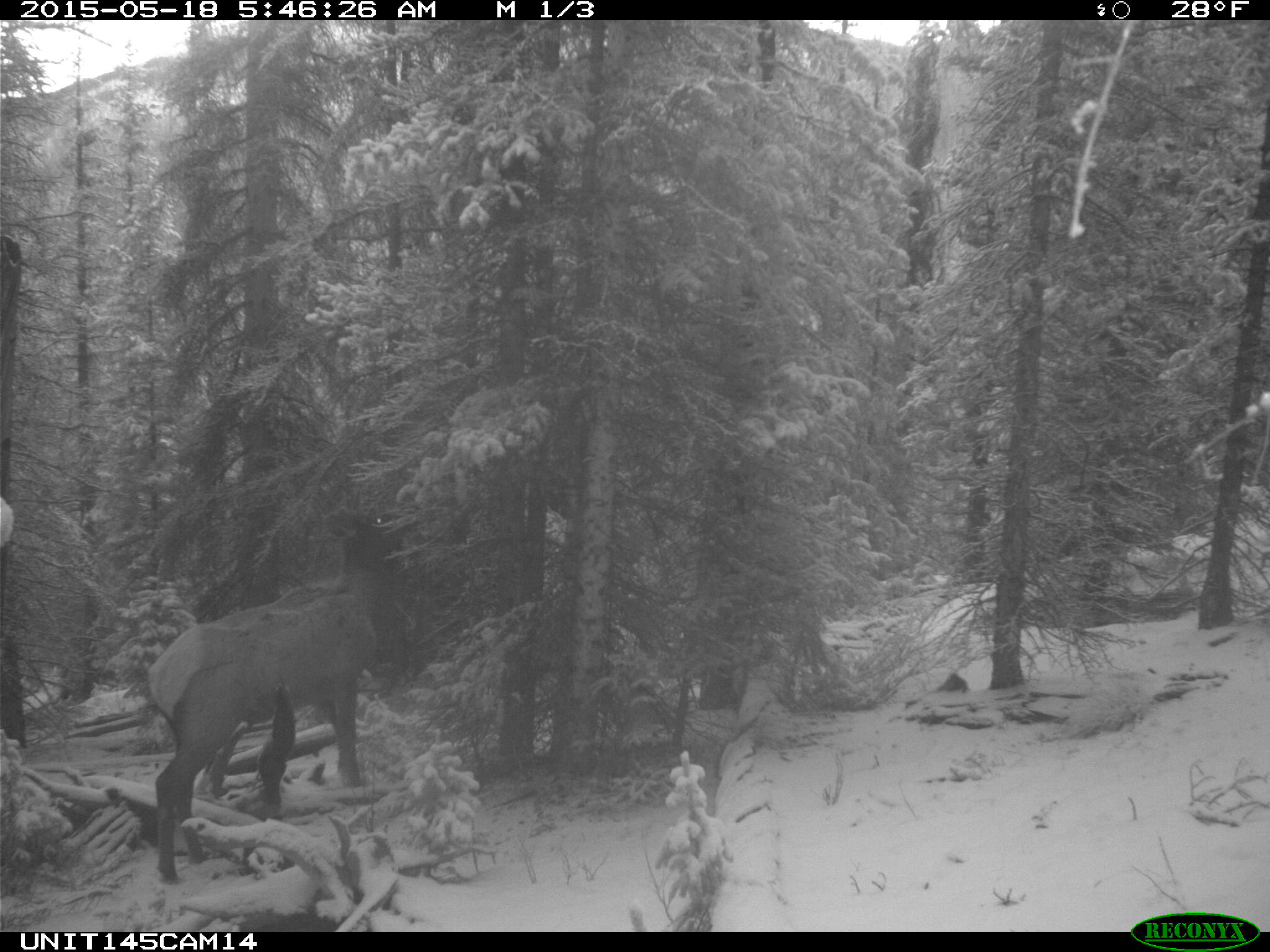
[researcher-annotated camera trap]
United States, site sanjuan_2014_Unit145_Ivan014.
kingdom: Animalia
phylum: Chordata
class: Mammalia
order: Artiodactyla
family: Cervidae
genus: Cervus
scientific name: Cervus elaphus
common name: red deer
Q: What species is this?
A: Cervus elaphus (red deer).